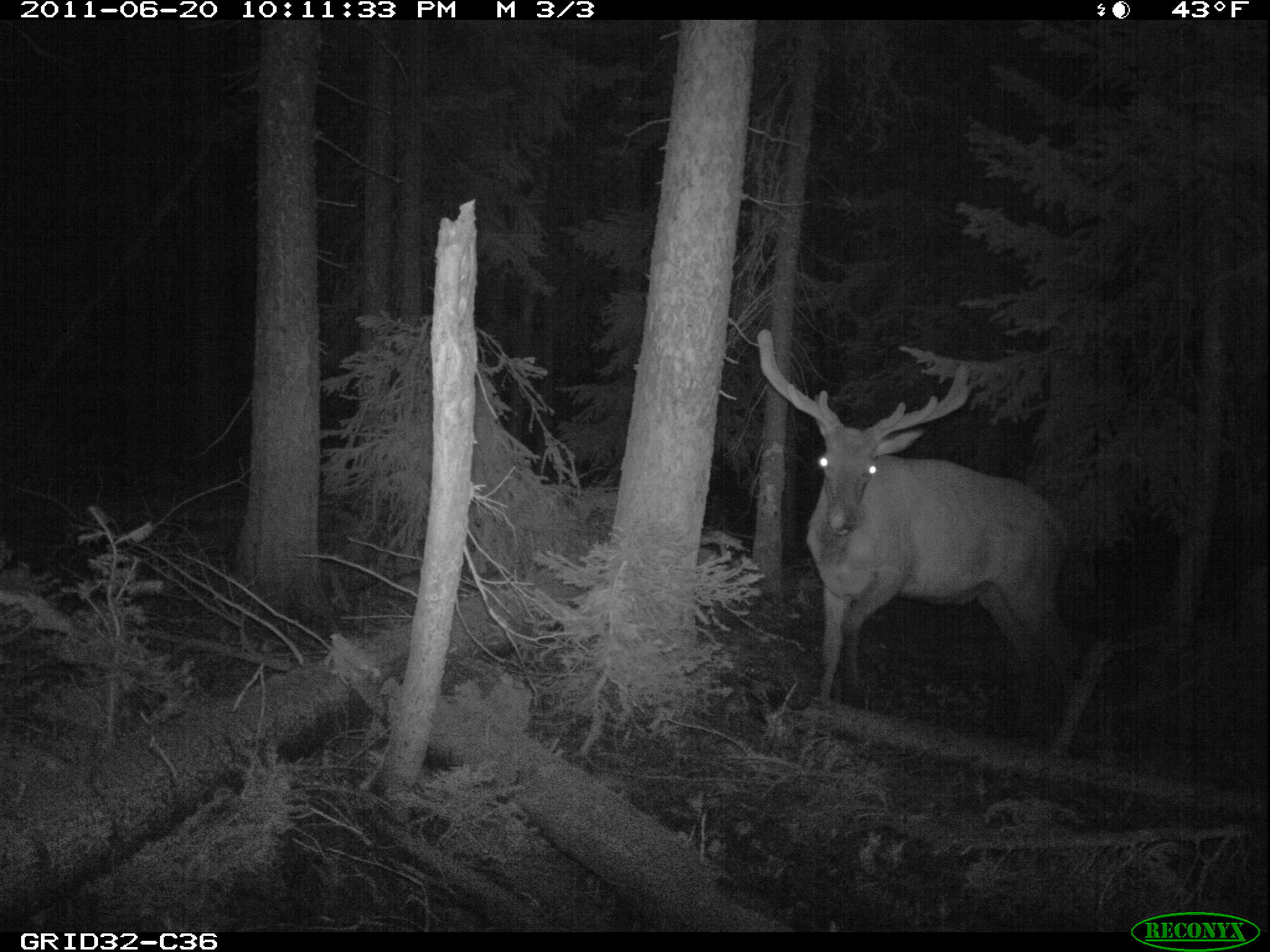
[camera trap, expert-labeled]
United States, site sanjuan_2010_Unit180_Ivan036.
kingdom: Animalia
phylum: Chordata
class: Mammalia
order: Artiodactyla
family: Cervidae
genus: Cervus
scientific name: Cervus elaphus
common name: red deer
Cervus elaphus (red deer).